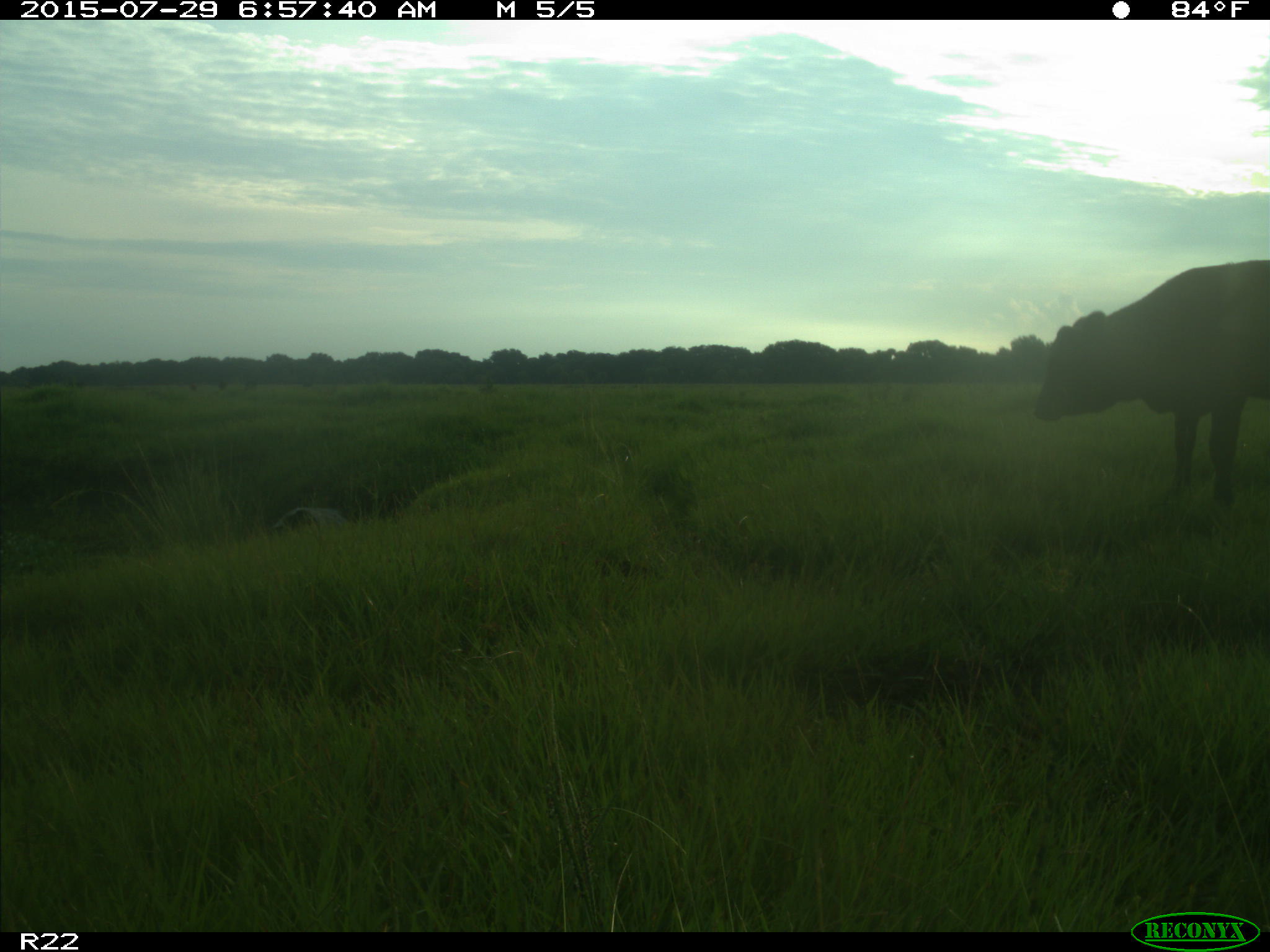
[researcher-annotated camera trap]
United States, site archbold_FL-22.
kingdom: Animalia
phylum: Chordata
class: Mammalia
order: Artiodactyla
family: Bovidae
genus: Bos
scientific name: Bos taurus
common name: domestic cow